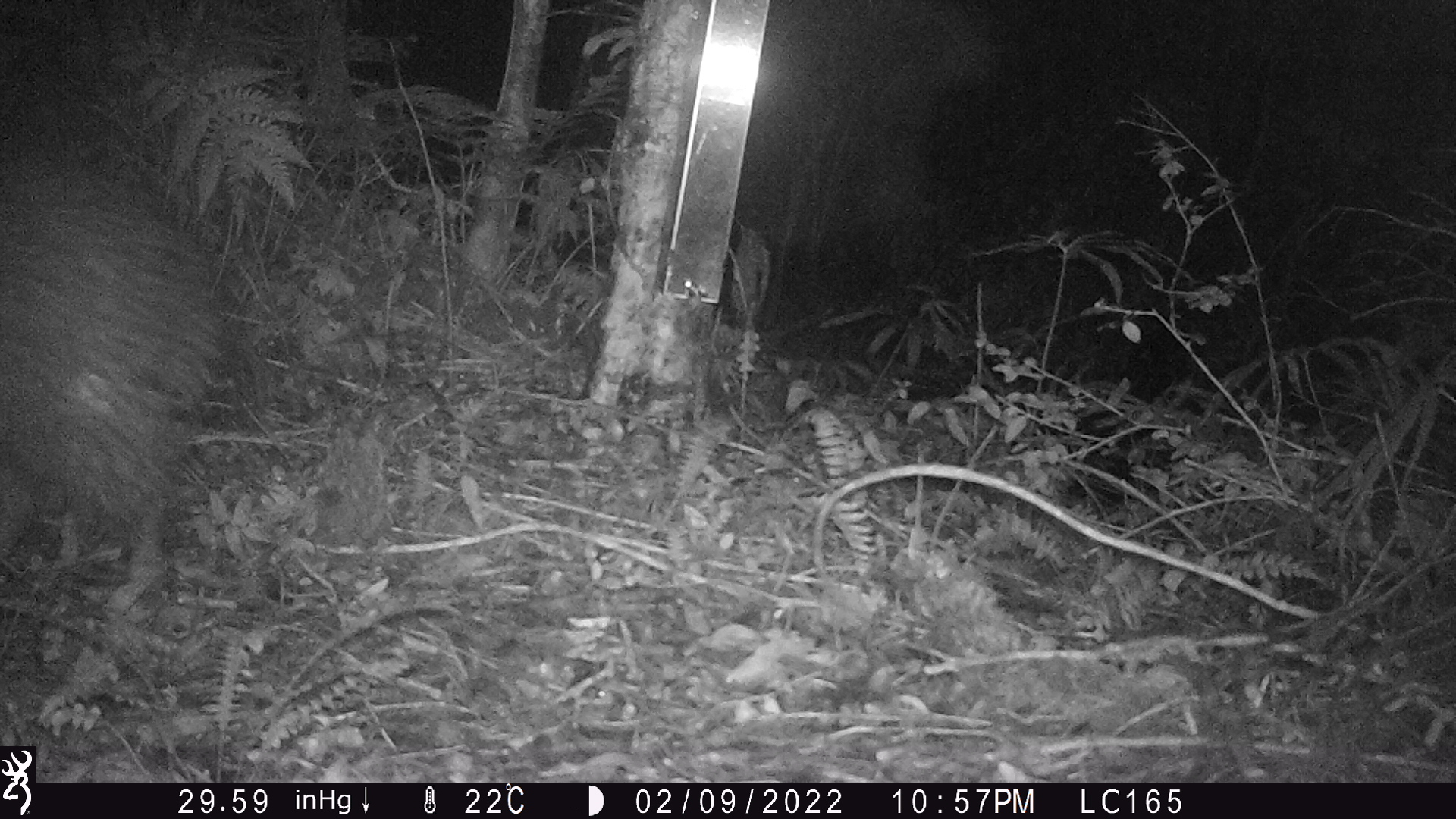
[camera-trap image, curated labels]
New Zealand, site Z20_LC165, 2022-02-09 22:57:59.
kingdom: Animalia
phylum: Chordata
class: Aves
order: Apterygiformes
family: Apterygidae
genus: Apteryx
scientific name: Apteryx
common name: kiwi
Kiwi (Apteryx).